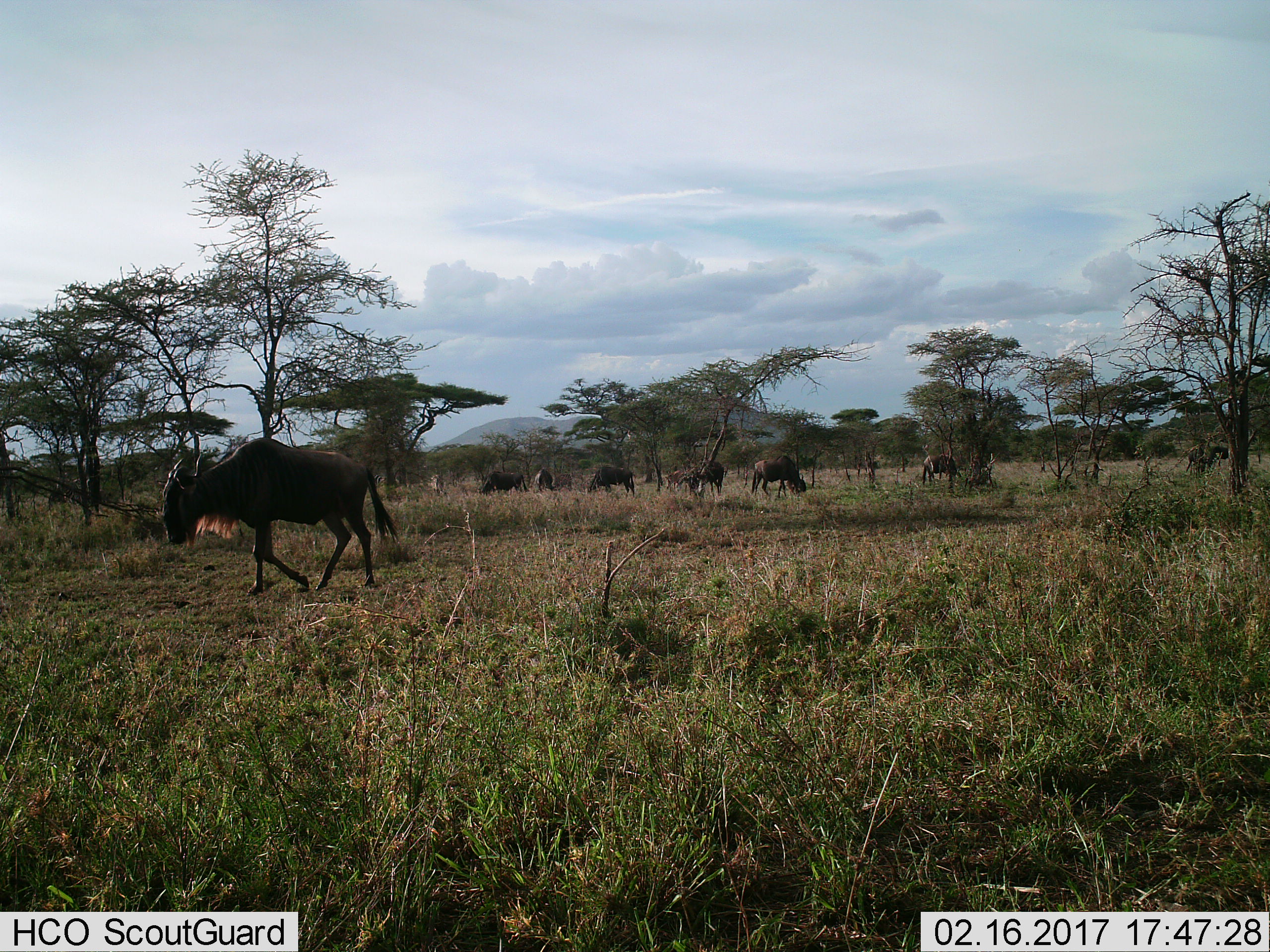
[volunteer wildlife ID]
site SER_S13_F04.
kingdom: Animalia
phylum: Chordata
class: Mammalia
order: Artiodactyla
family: Bovidae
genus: Connochaetes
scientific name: Connochaetes taurinus taurinus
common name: blue wildebeest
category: wildebeestblue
Wildebeestblue (blue wildebeest) (Connochaetes taurinus taurinus), count 9. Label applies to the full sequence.